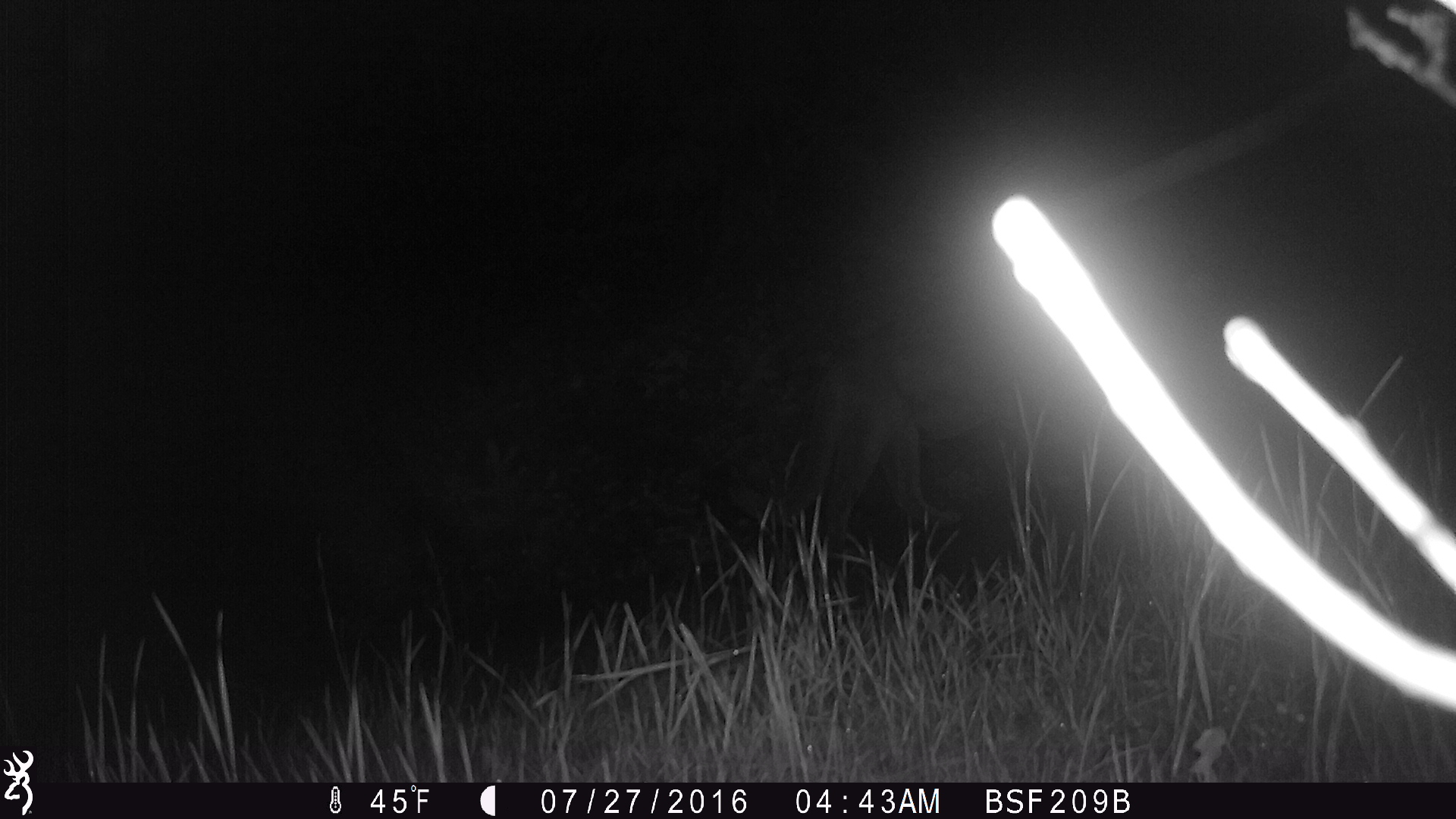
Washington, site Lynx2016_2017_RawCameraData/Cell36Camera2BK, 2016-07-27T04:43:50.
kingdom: Animalia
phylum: Chordata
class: Mammalia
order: Carnivora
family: Felidae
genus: Puma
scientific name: Puma concolor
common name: mountain lion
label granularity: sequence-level